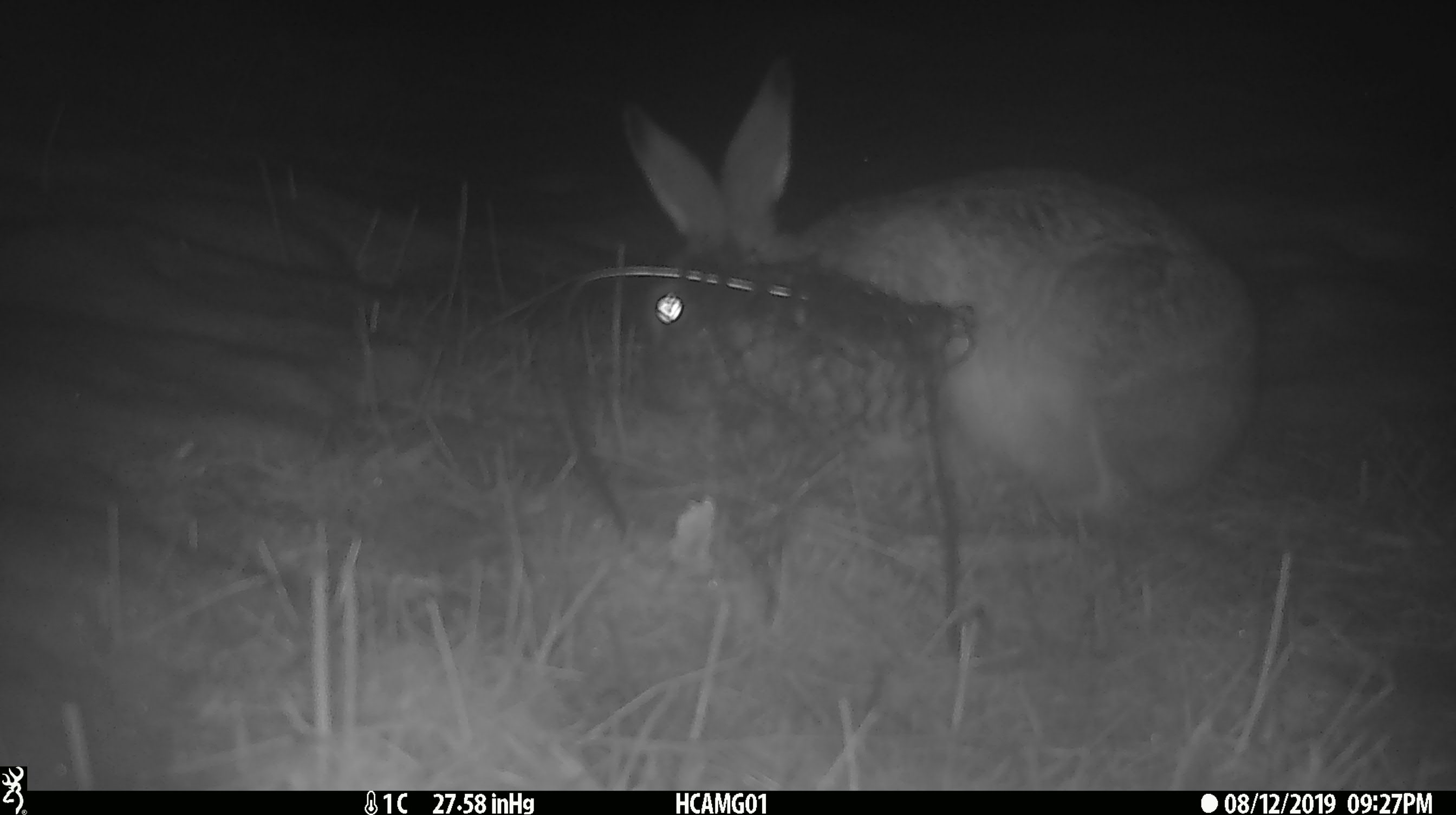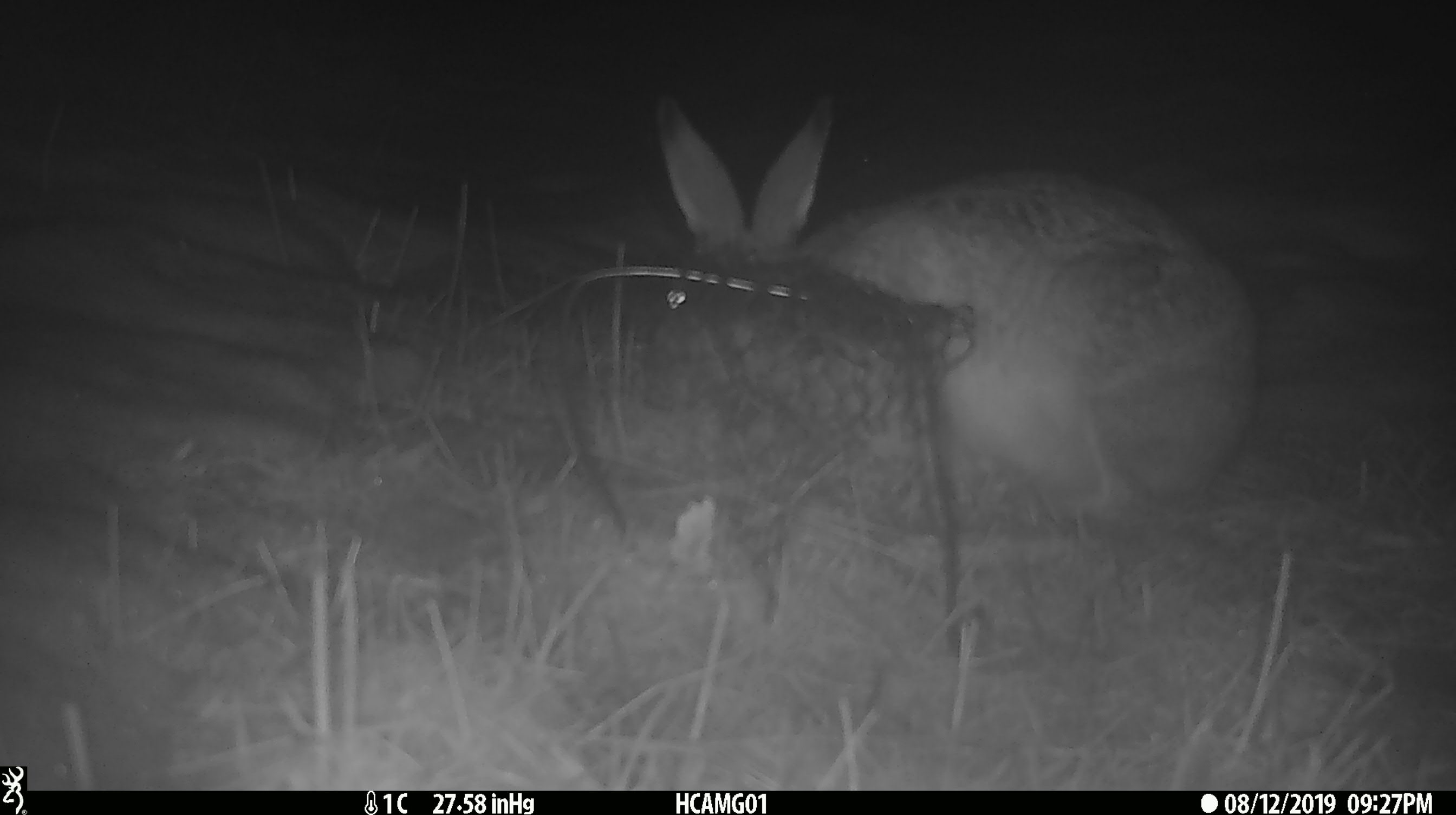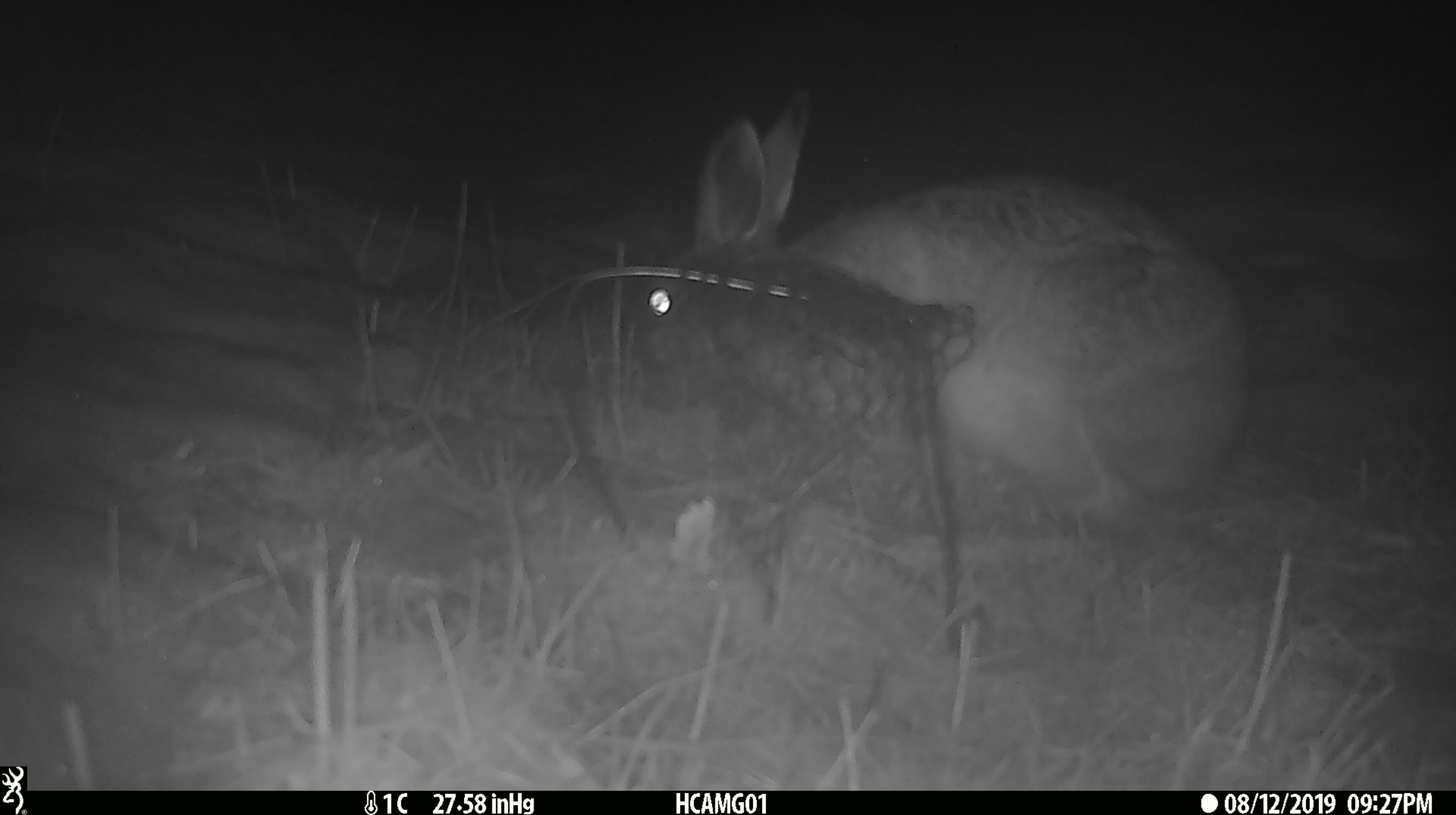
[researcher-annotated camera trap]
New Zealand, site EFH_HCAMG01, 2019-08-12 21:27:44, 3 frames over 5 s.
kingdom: Animalia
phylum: Chordata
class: Mammalia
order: Lagomorpha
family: Leporidae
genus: Lepus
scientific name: Lepus europaeus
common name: brown hare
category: hare